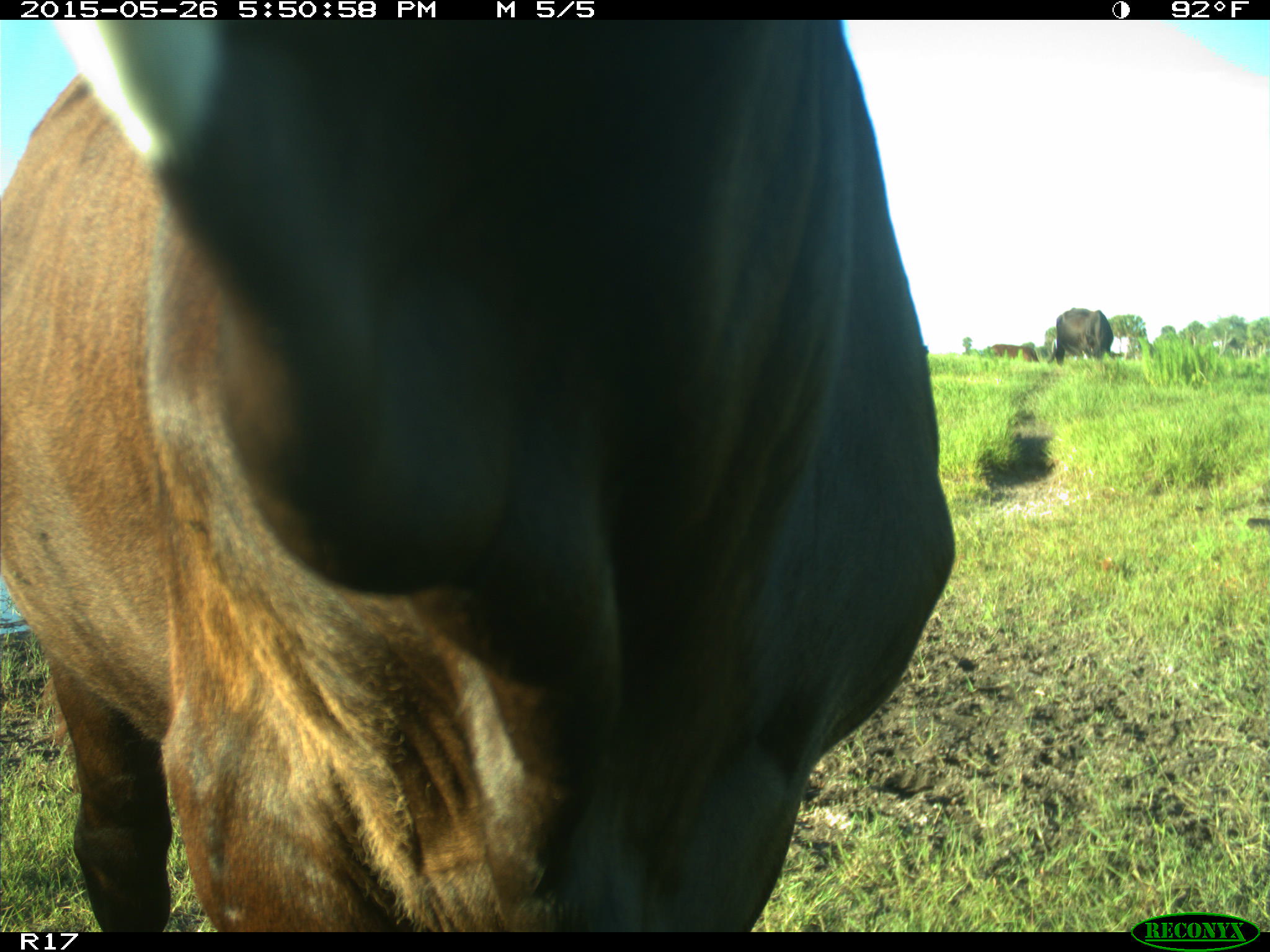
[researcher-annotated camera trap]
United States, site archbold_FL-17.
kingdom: Animalia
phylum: Chordata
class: Mammalia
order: Artiodactyla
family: Bovidae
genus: Bos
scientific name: Bos taurus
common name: domestic cow